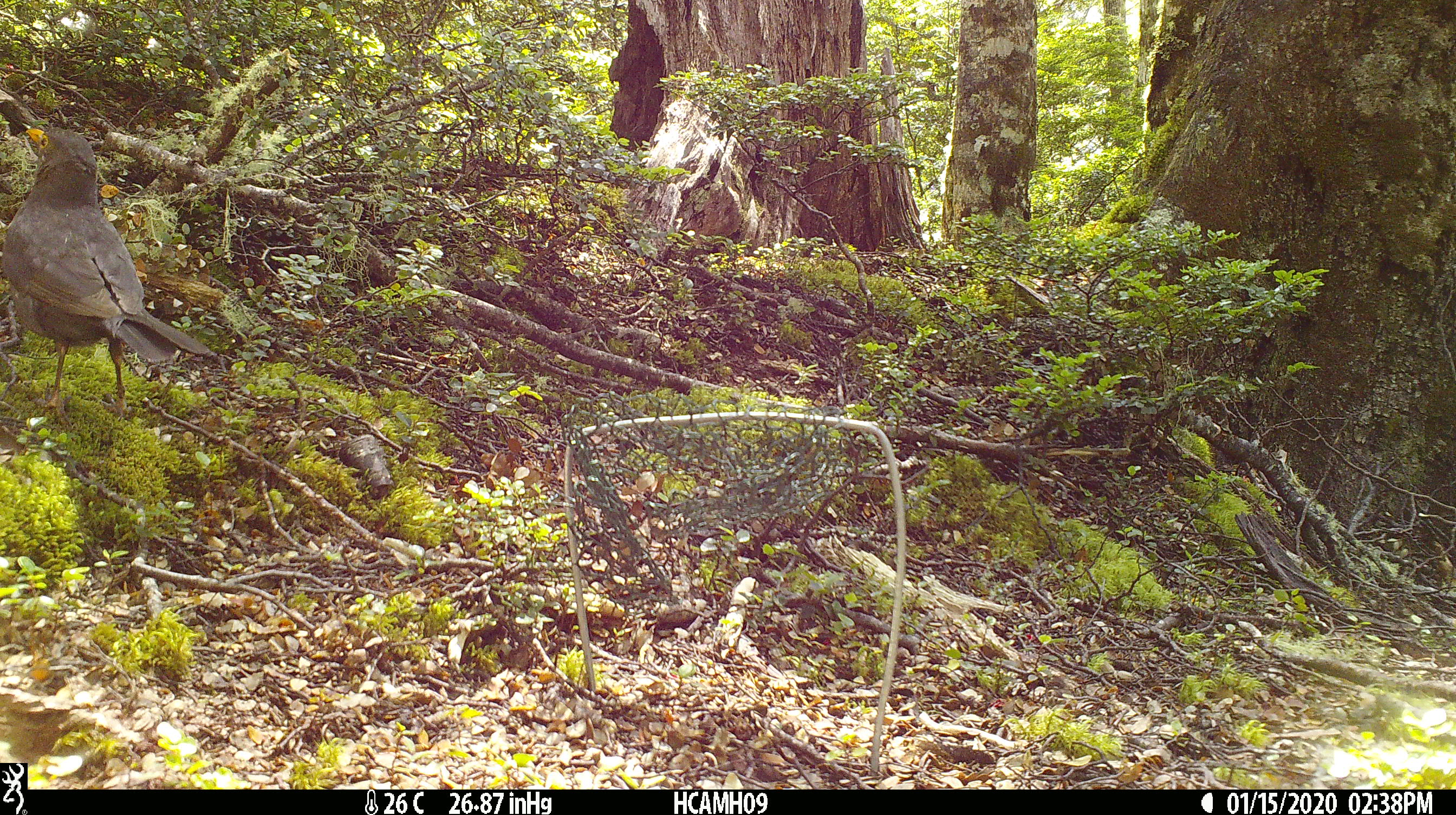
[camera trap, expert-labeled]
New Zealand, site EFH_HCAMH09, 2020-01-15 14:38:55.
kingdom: Animalia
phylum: Chordata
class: Aves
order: Passeriformes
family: Turdidae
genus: Turdus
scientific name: Turdus merula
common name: eurasian blackbird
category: blackbird